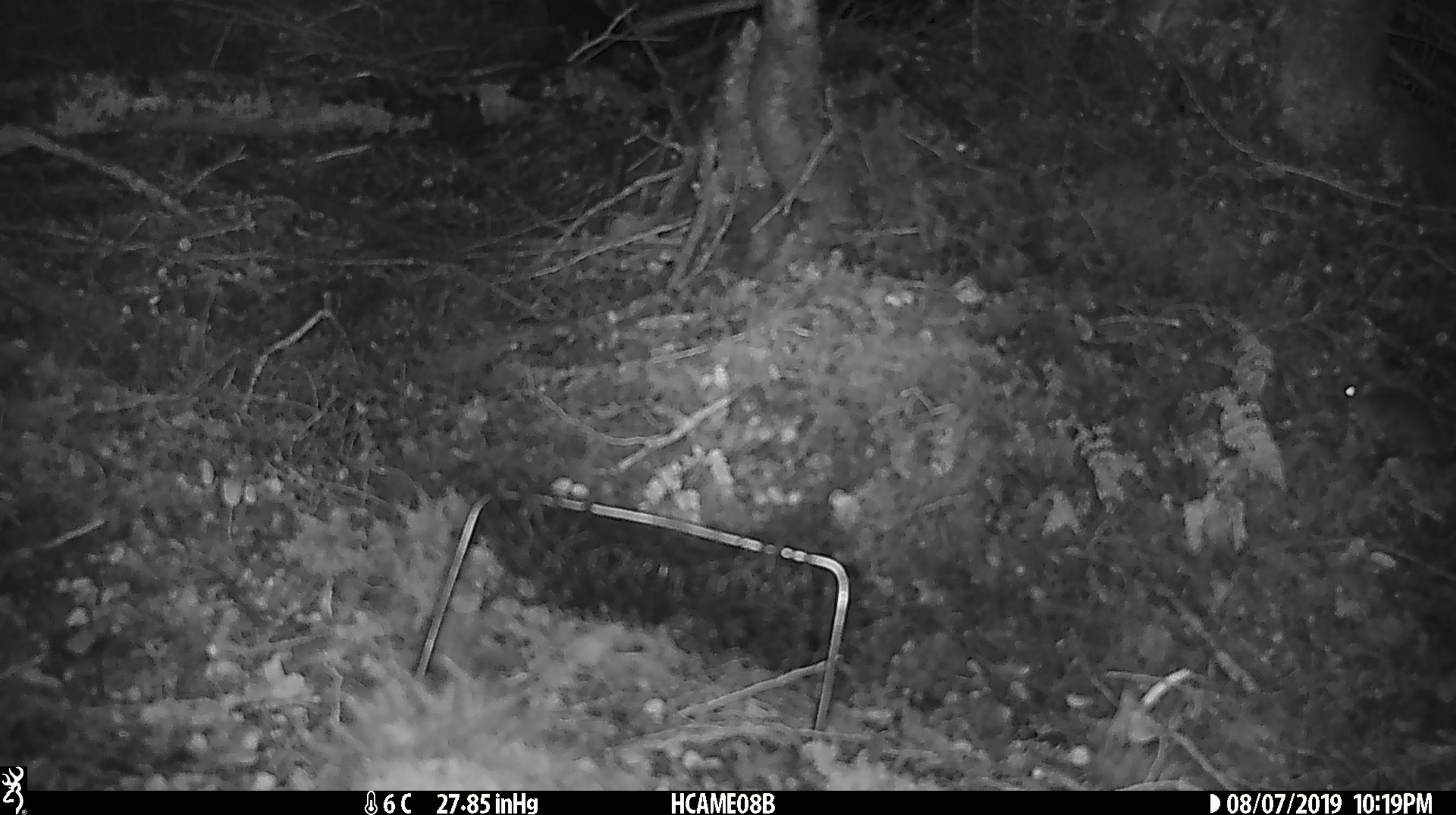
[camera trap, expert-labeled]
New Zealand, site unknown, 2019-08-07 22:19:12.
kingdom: Animalia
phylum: Chordata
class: Mammalia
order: Rodentia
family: Muridae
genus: Mus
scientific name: Mus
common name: mouse